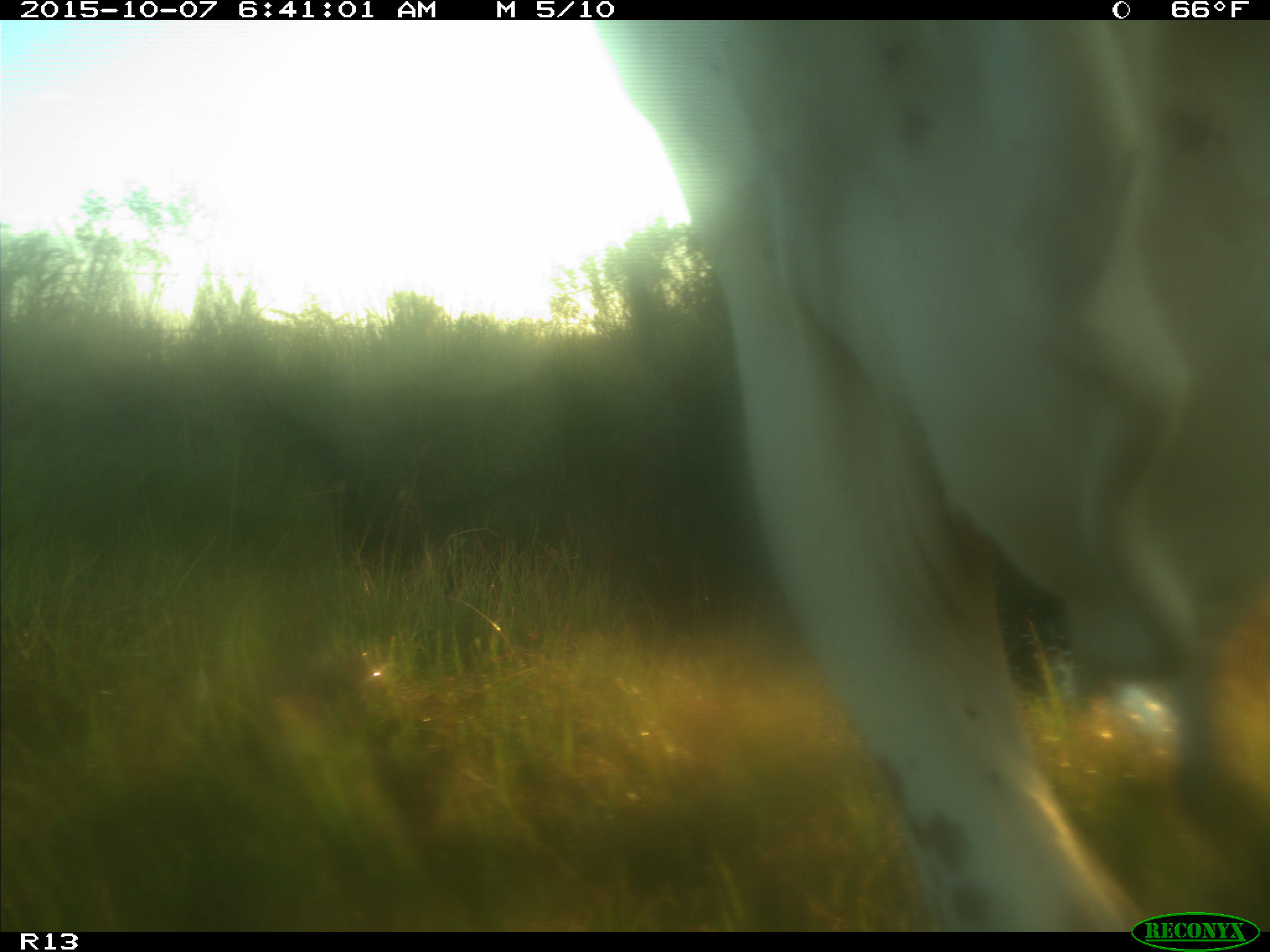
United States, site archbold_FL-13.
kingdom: Animalia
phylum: Chordata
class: Mammalia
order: Artiodactyla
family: Bovidae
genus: Bos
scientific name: Bos taurus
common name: domestic cow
Bos taurus (domestic cow).